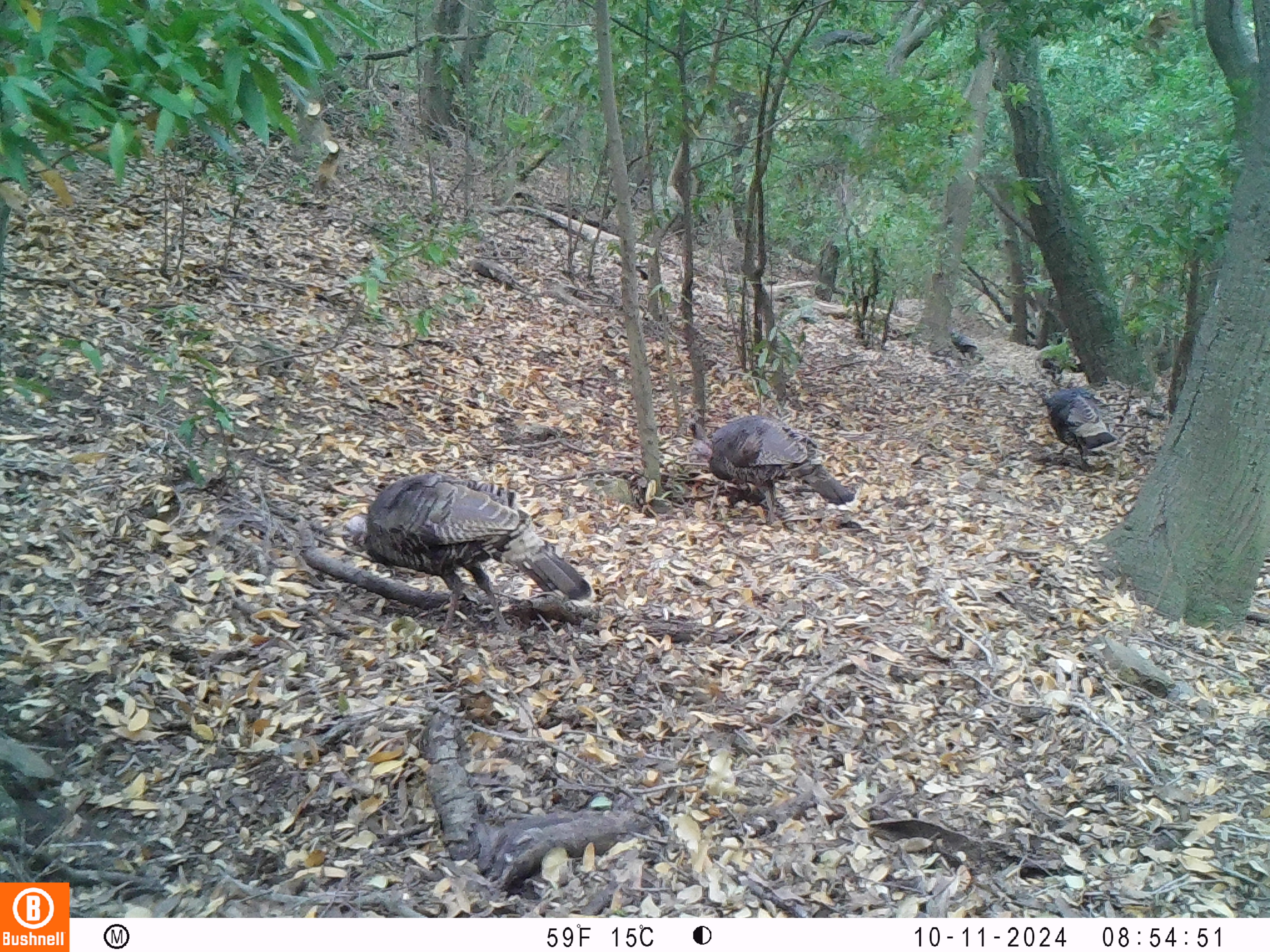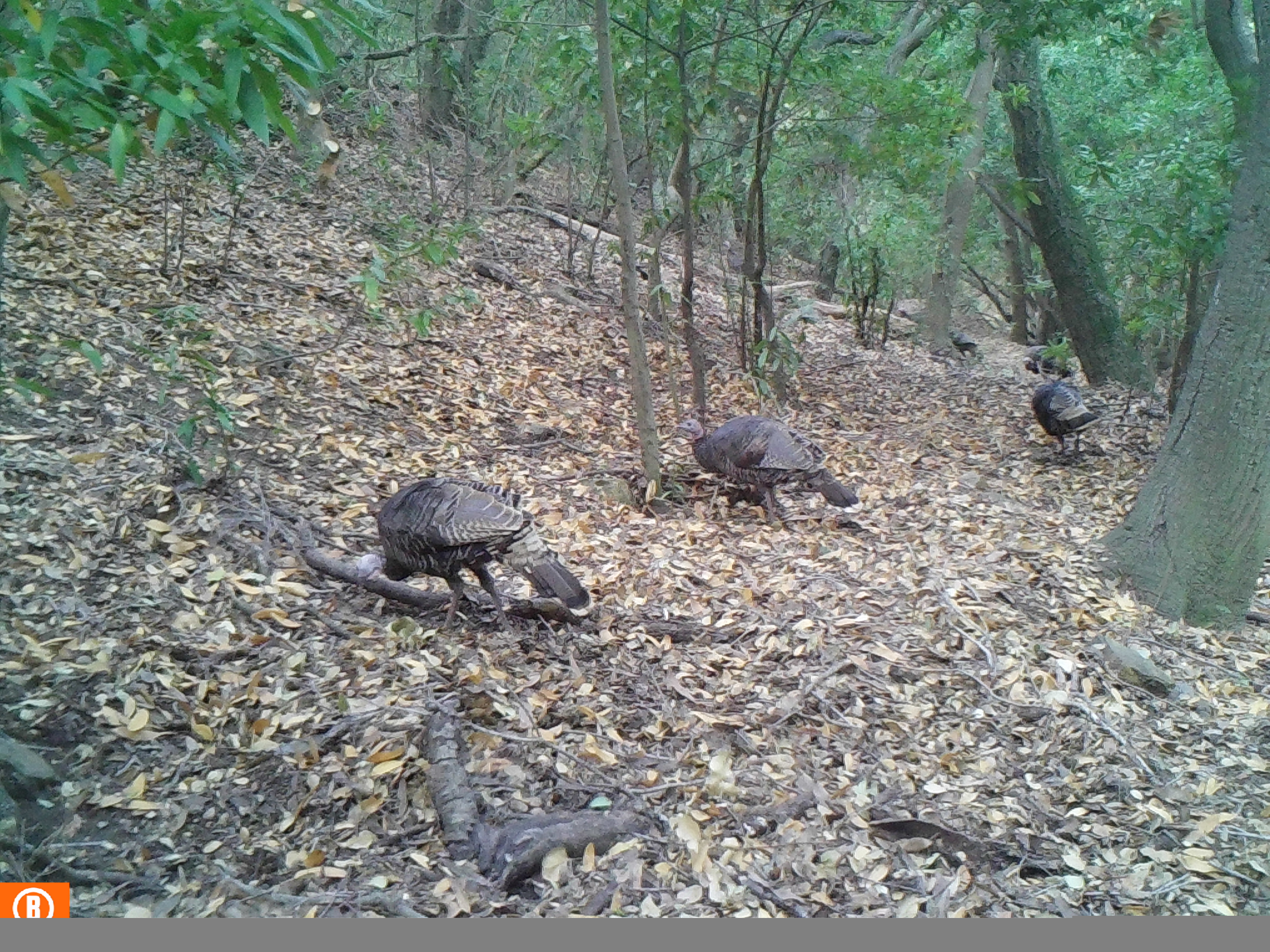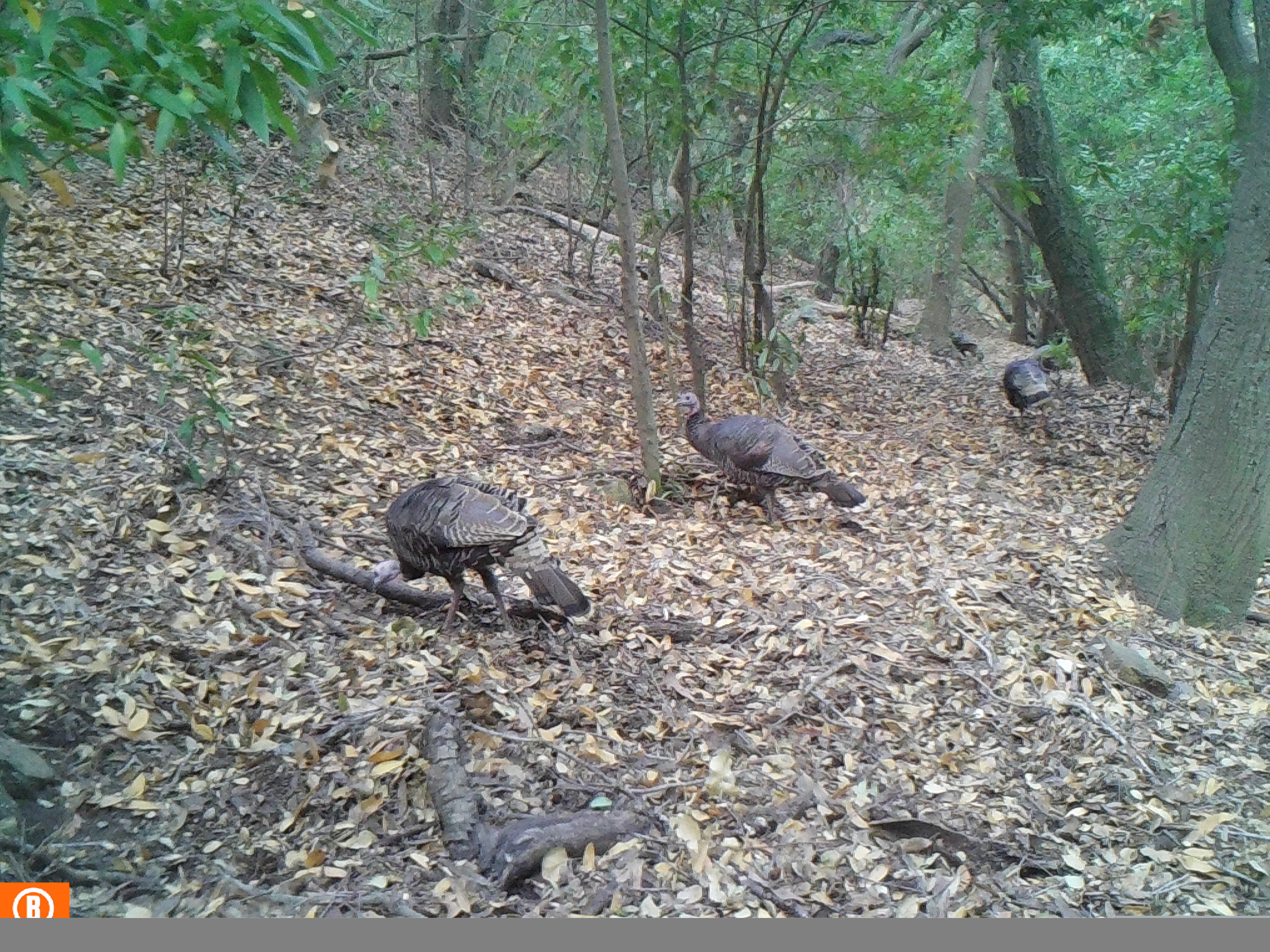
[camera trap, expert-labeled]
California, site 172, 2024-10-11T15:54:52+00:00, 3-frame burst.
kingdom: Animalia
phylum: Chordata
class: Aves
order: Galliformes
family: Phasianidae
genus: Meleagris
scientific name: Meleagris gallopavo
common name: turkey